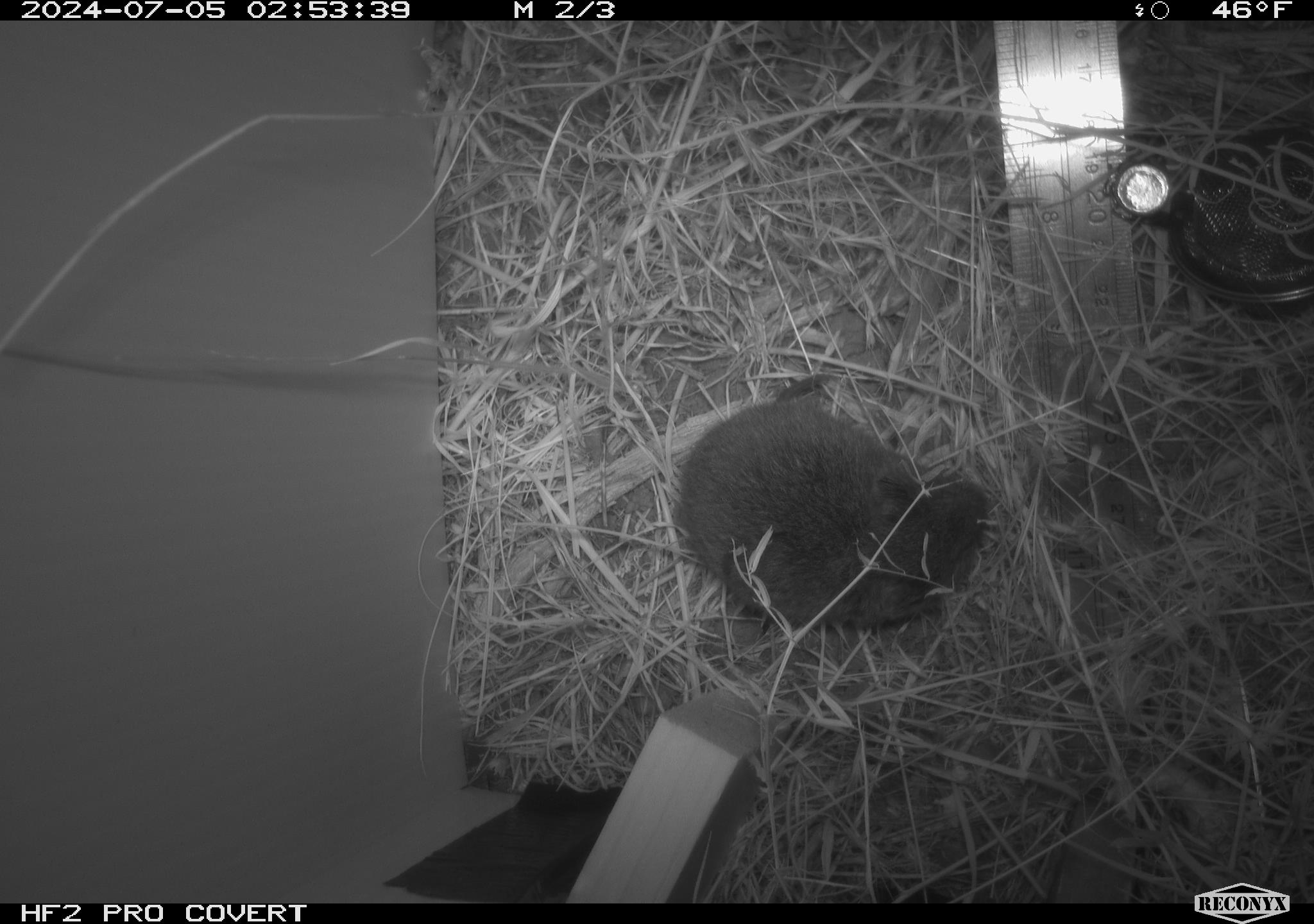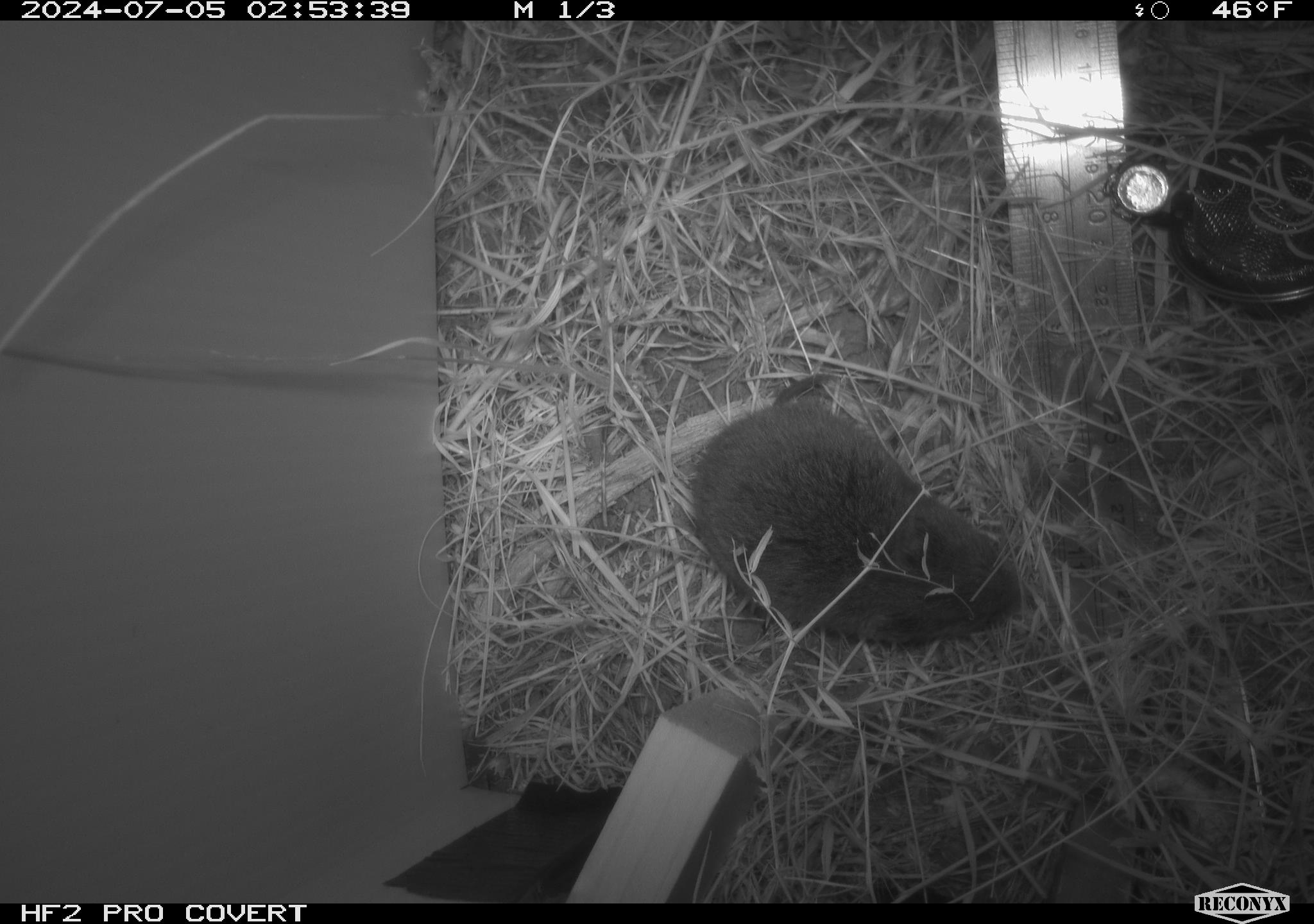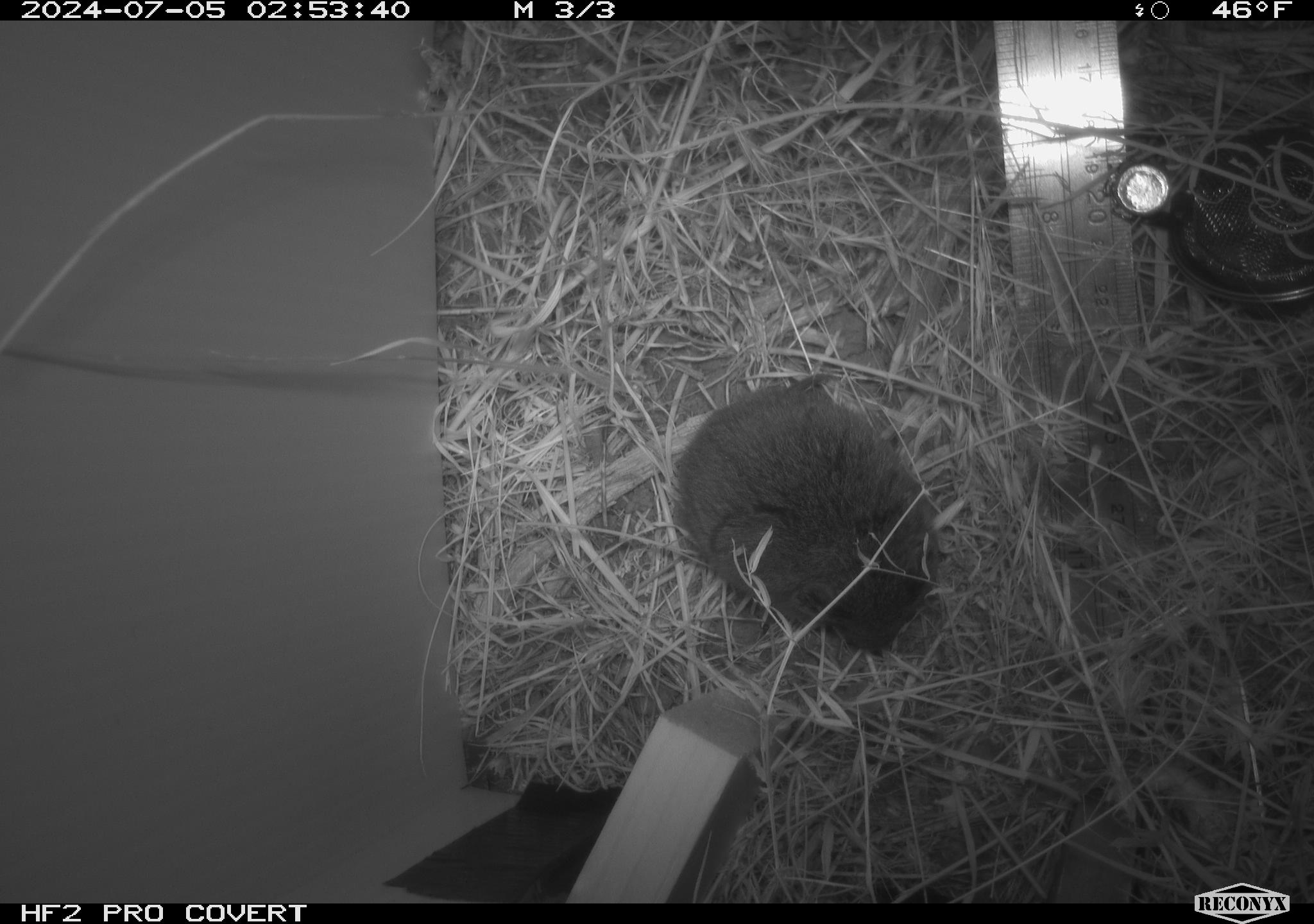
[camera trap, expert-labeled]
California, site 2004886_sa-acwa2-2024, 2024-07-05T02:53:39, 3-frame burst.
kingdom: Animalia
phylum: Chordata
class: Mammalia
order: Rodentia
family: Cricetidae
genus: Microtus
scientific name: Microtus californicus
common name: california vole